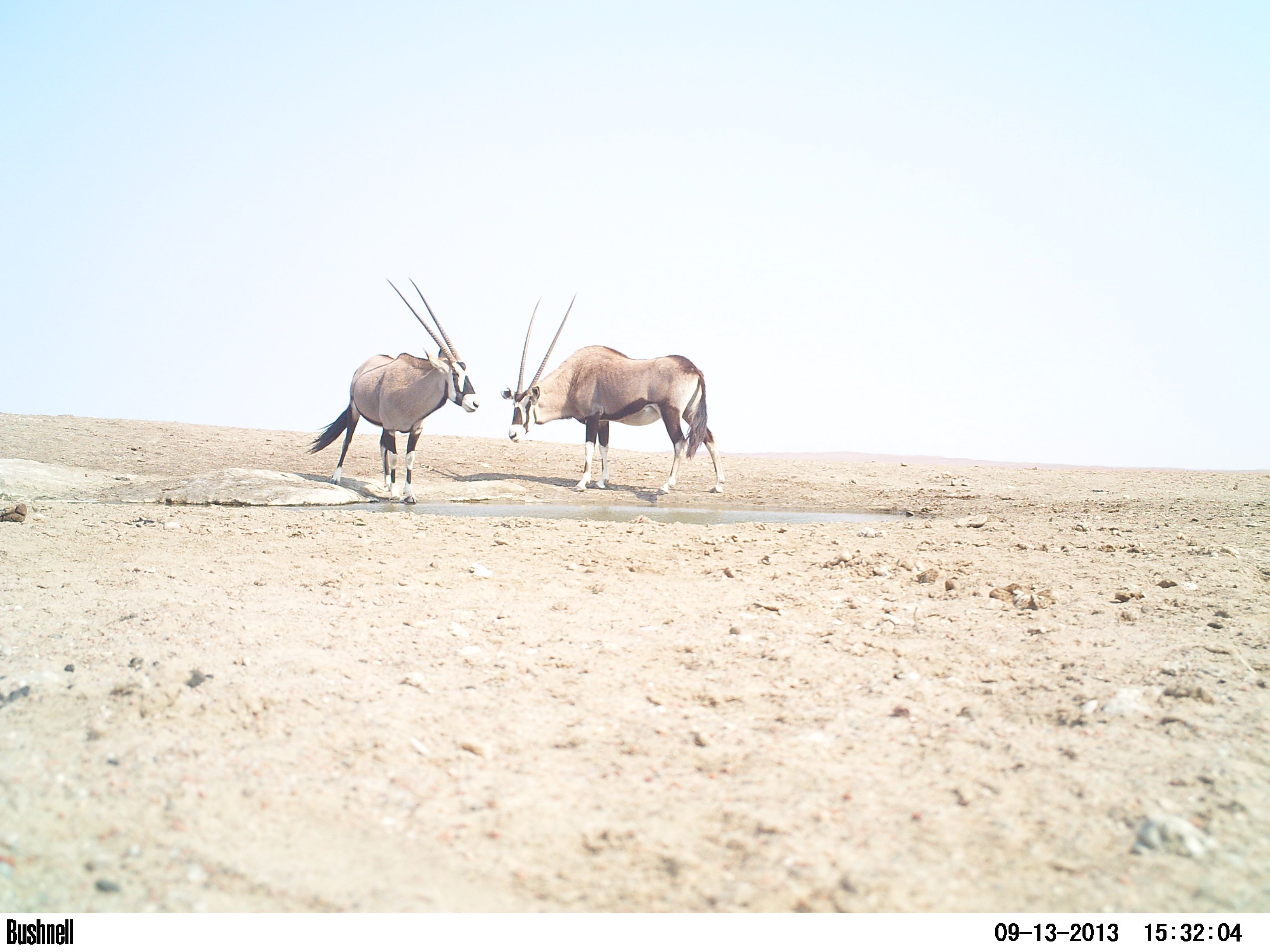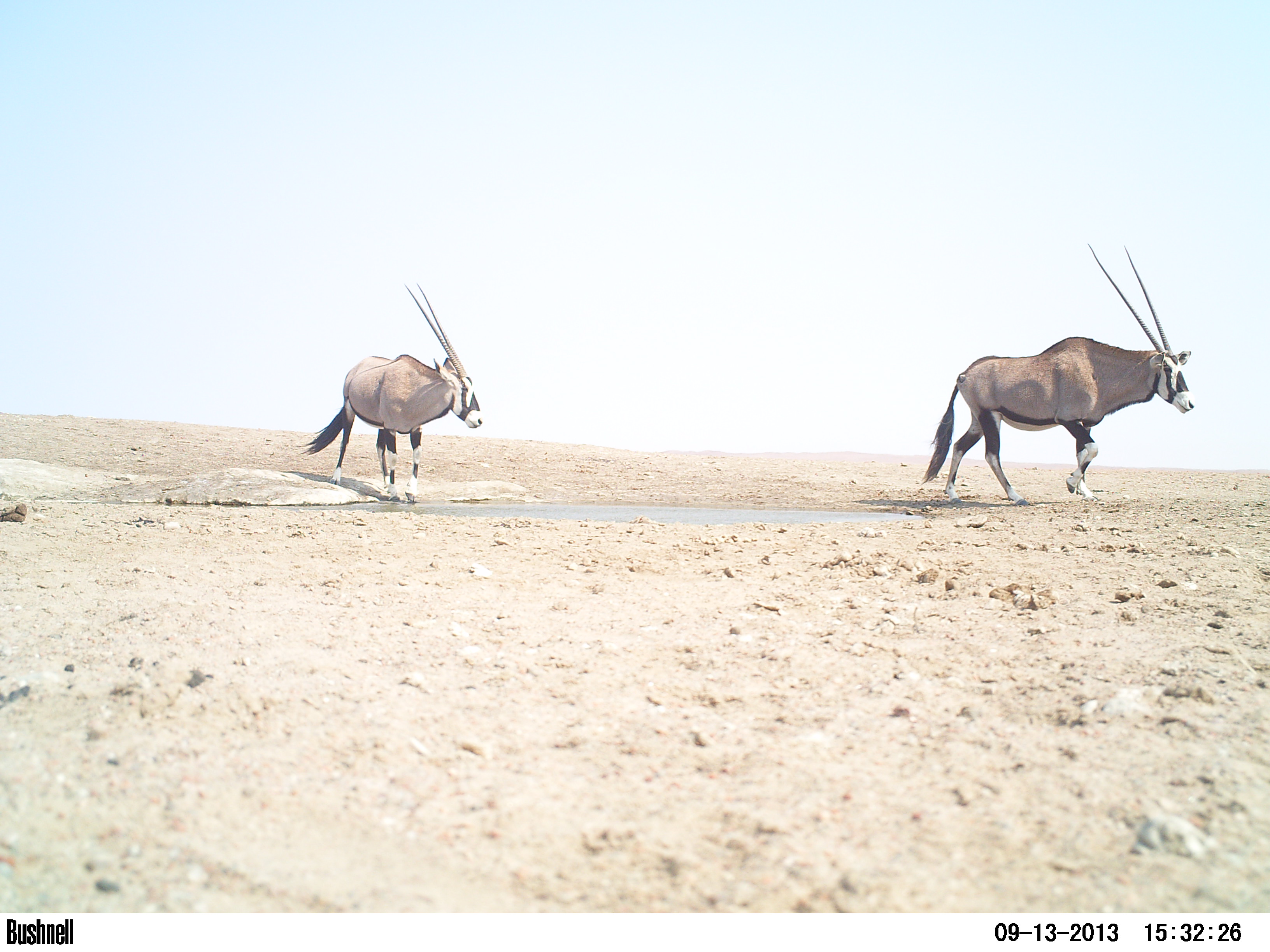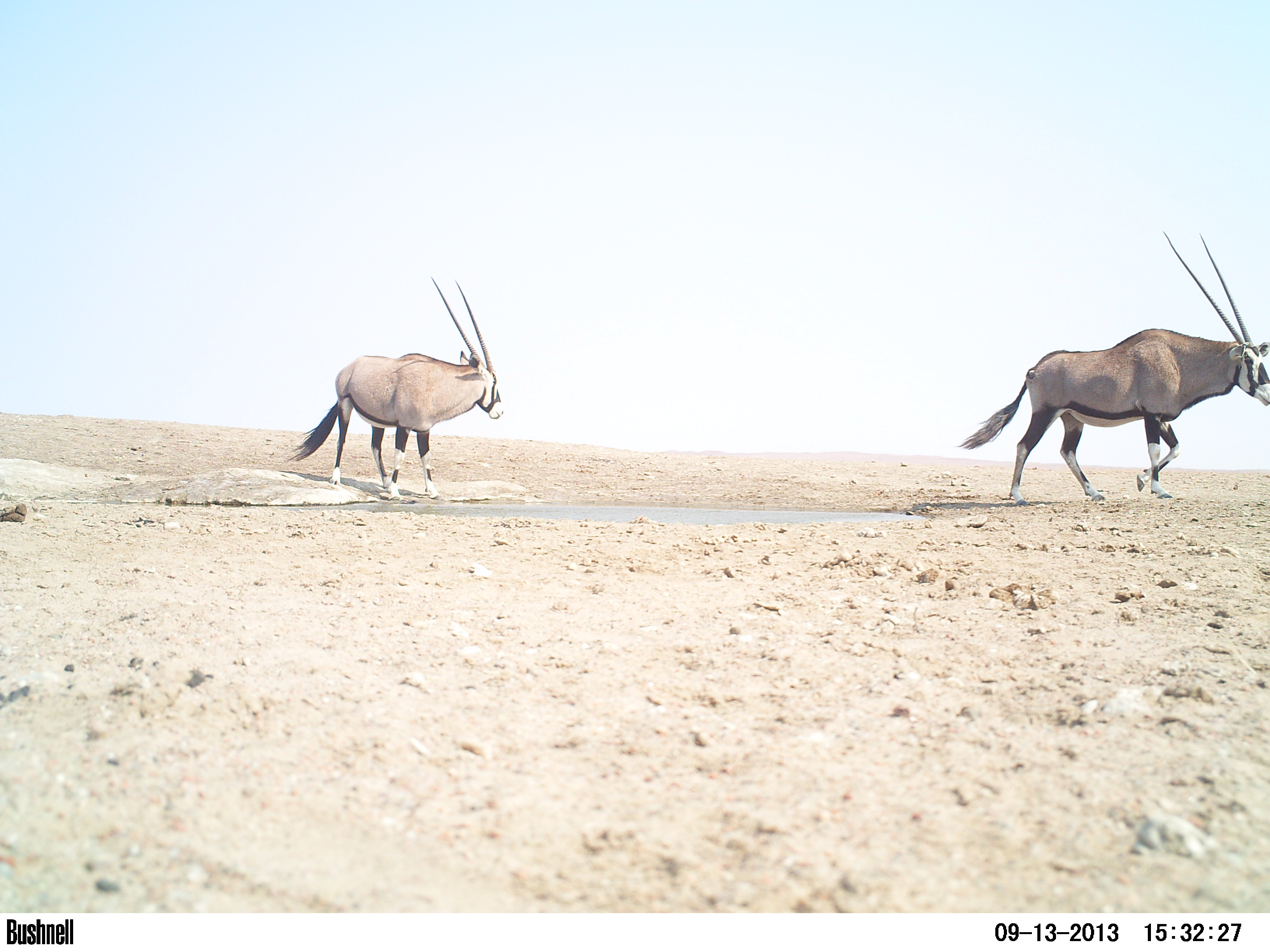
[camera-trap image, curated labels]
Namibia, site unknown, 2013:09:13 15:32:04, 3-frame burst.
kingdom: Animalia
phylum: Chordata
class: Mammalia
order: Artiodactyla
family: Bovidae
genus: Oryx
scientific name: Oryx gazella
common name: gemsbok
Oryx gazella (gemsbok).